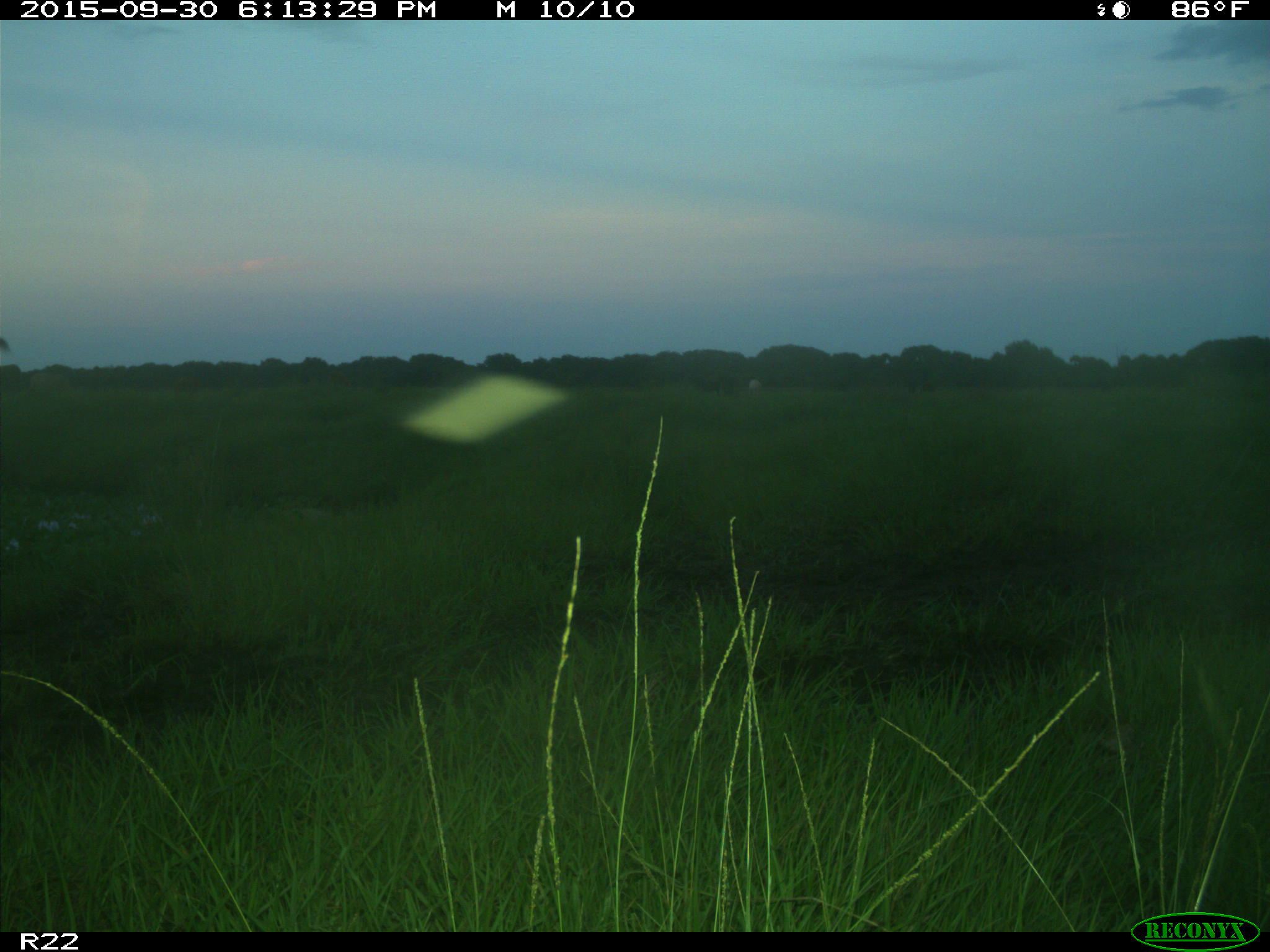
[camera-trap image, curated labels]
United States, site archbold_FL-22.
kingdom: Animalia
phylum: Chordata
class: Mammalia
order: Artiodactyla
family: Bovidae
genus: Bos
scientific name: Bos taurus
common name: domestic cow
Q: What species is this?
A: Bos taurus (domestic cow).